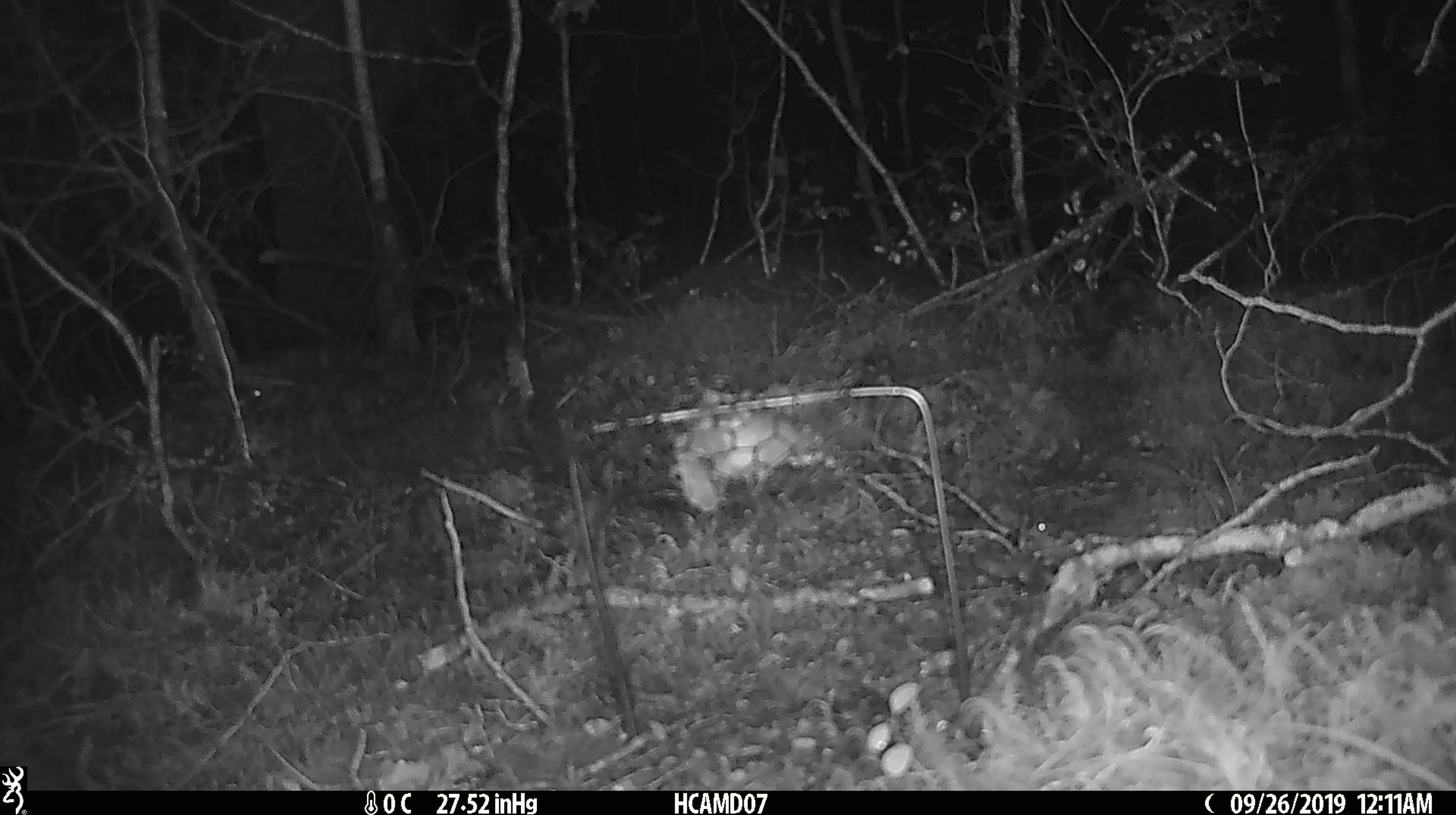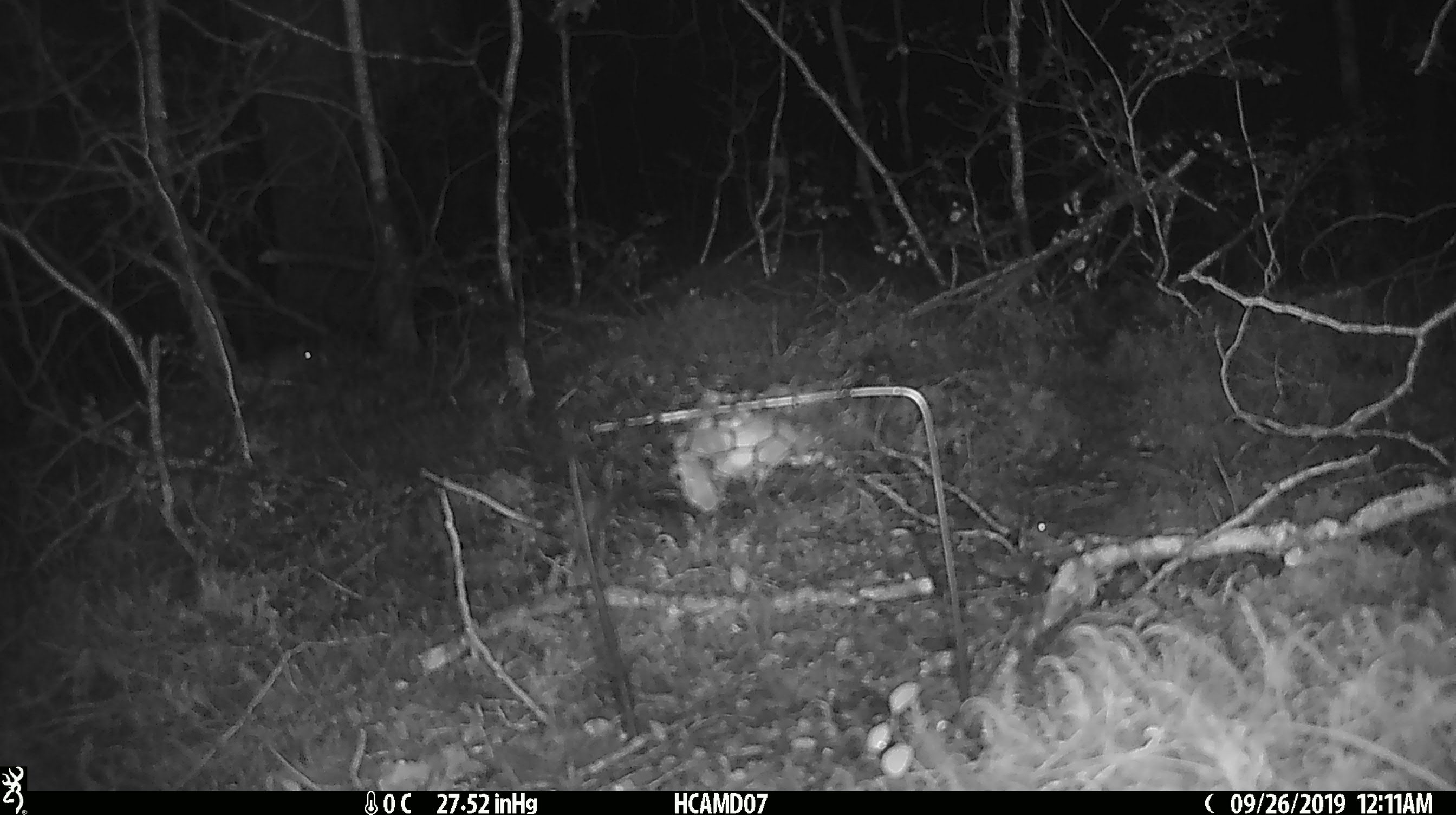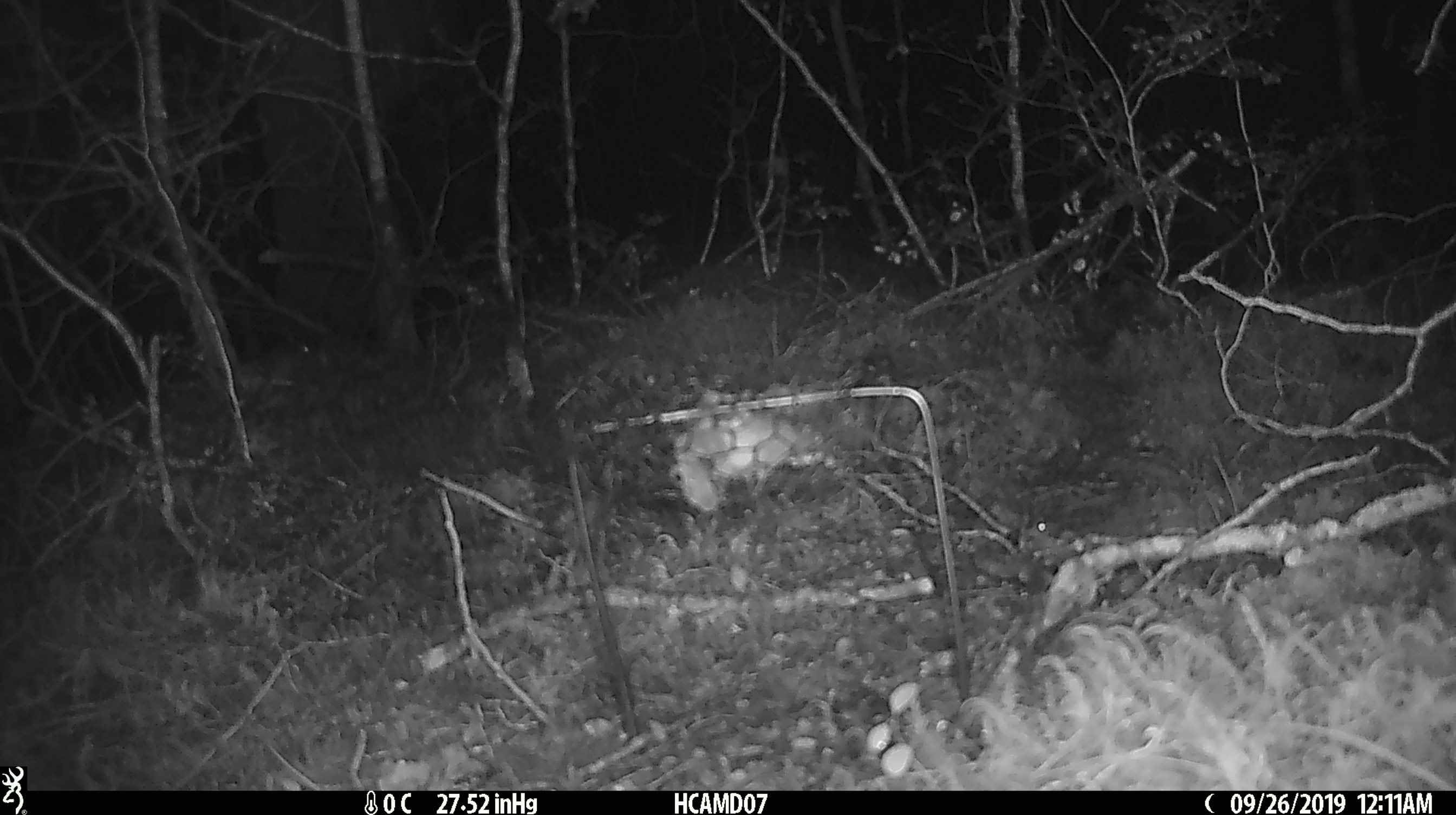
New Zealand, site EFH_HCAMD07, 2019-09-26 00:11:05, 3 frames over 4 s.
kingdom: Animalia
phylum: Chordata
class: Mammalia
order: Rodentia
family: Muridae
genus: Mus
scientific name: Mus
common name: mouse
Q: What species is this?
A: Mouse (Mus).